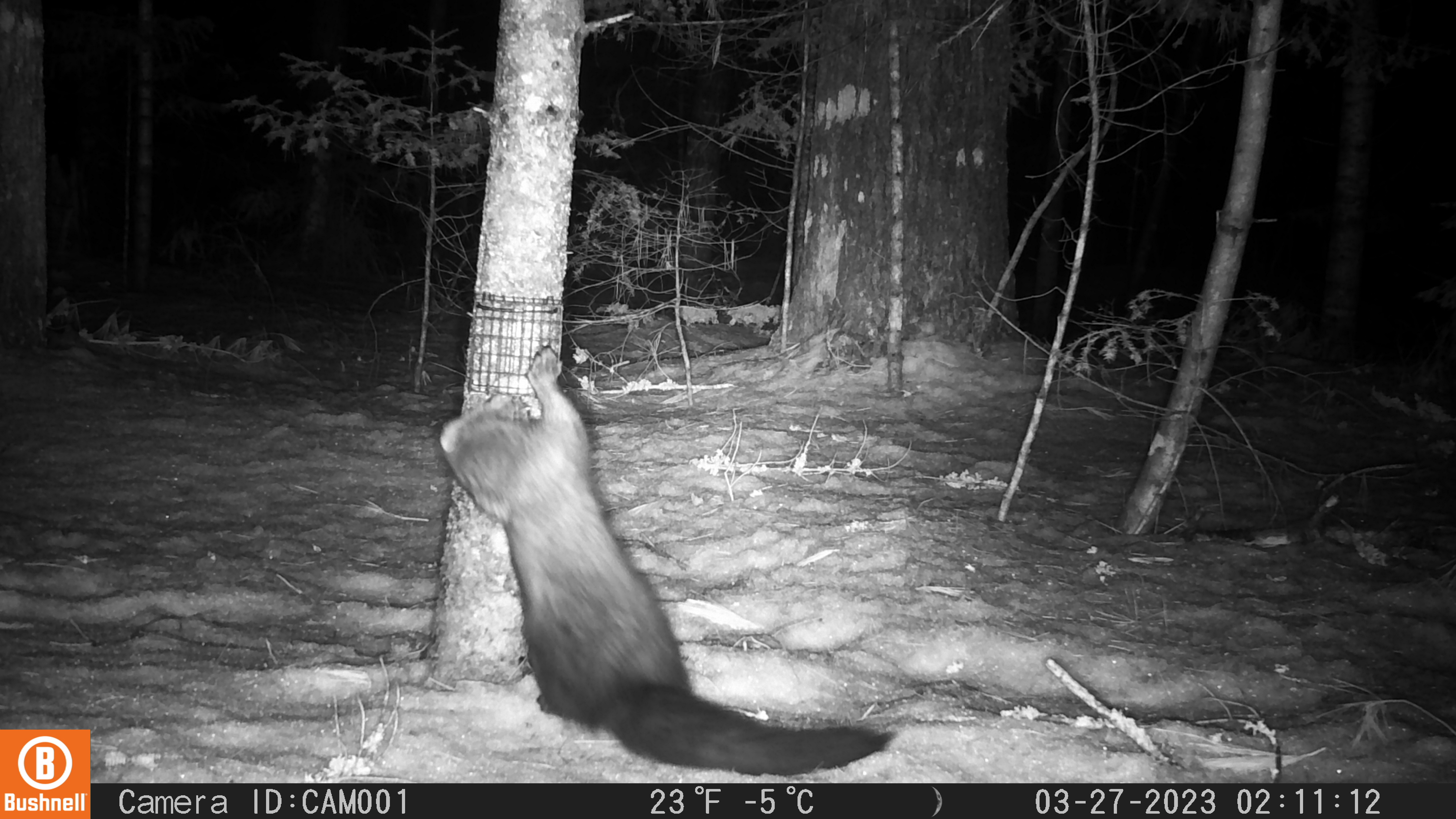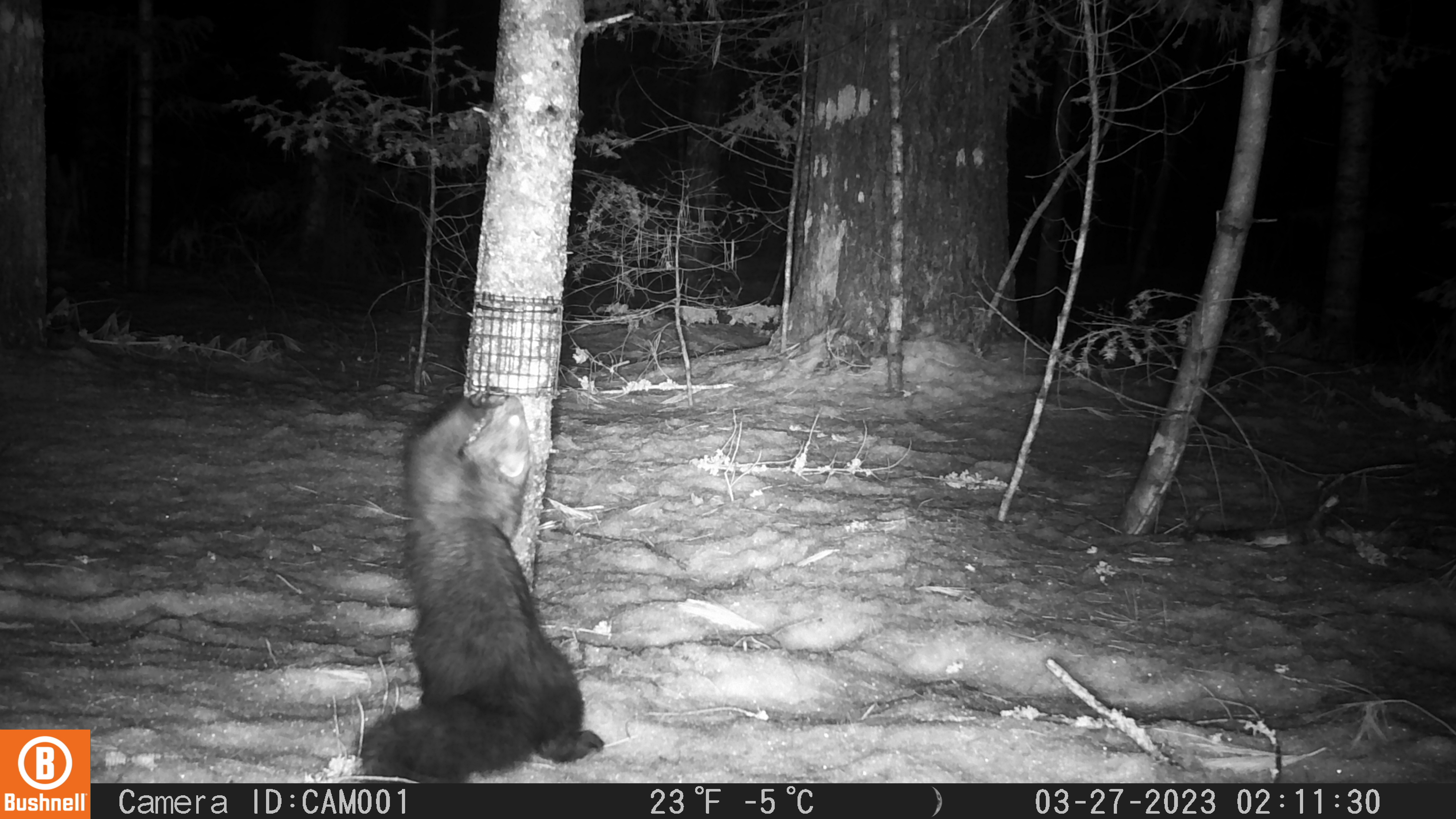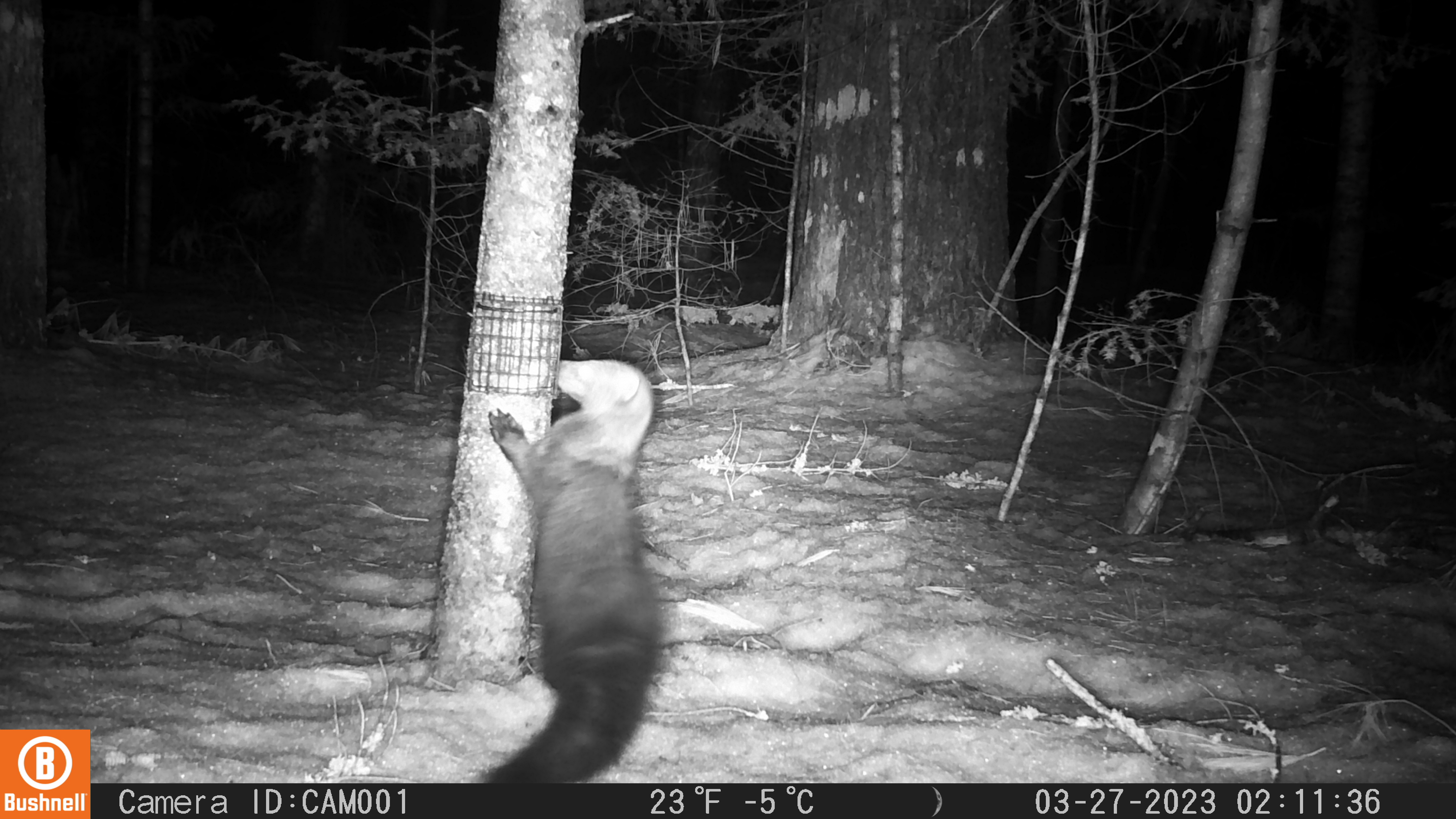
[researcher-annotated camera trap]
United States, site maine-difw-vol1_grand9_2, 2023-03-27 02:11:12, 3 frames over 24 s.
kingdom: Animalia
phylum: Chordata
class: Mammalia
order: Carnivora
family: Mustelidae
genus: Pekania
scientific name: Pekania pennanti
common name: fisher